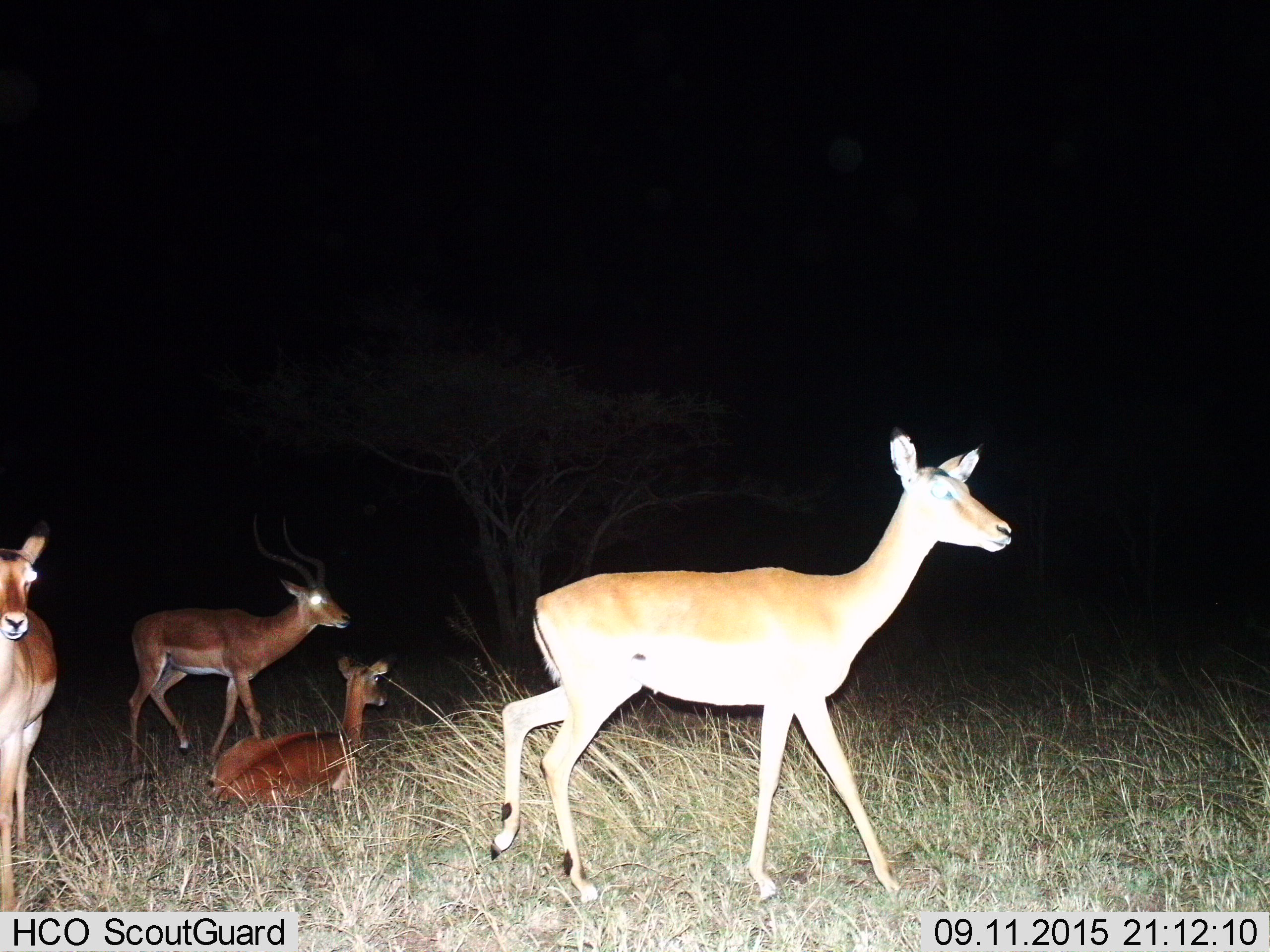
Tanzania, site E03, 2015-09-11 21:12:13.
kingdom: Animalia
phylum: Chordata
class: Mammalia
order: Artiodactyla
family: Bovidae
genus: Aepyceros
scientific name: Aepyceros melampus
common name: impala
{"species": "impala (Aepyceros melampus)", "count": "4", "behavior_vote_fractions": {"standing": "82%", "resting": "100%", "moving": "91%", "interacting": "9%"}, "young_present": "18%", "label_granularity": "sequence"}